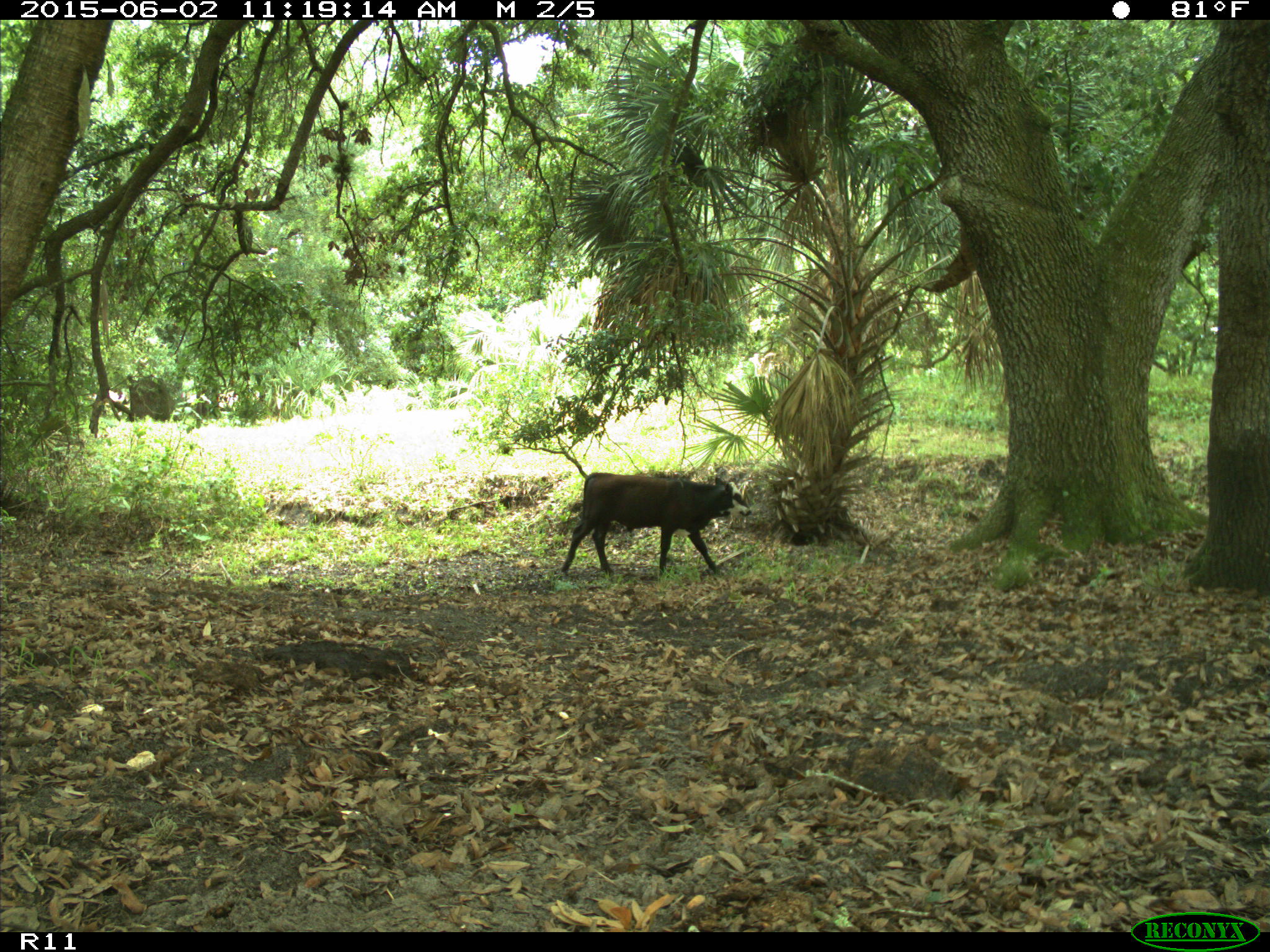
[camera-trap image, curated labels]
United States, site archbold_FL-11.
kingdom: Animalia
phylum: Chordata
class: Mammalia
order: Artiodactyla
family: Bovidae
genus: Bos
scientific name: Bos taurus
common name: domestic cow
Bos taurus (domestic cow).